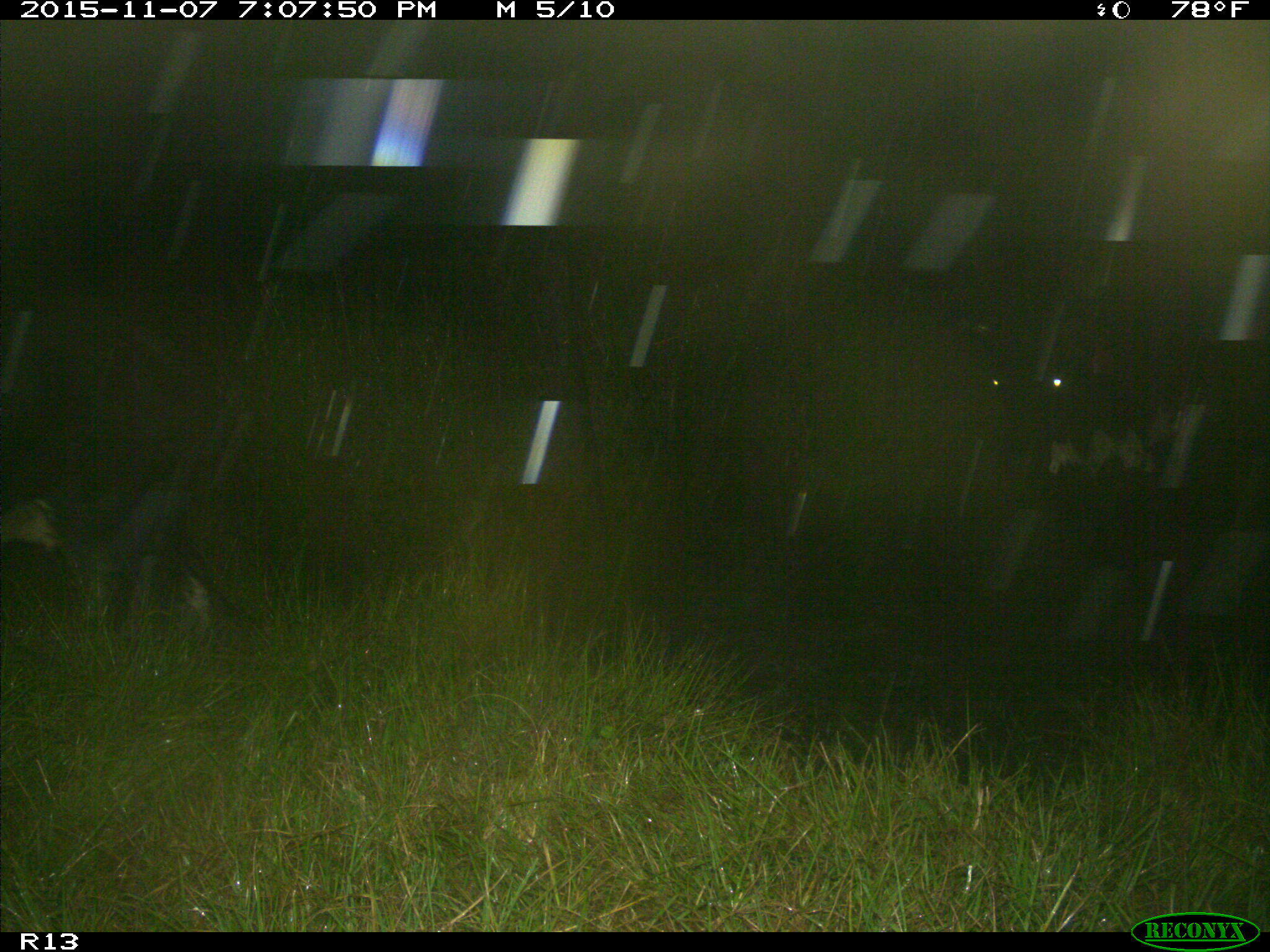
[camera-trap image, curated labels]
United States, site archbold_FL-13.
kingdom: Animalia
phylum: Chordata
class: Mammalia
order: Artiodactyla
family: Bovidae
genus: Bos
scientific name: Bos taurus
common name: domestic cow